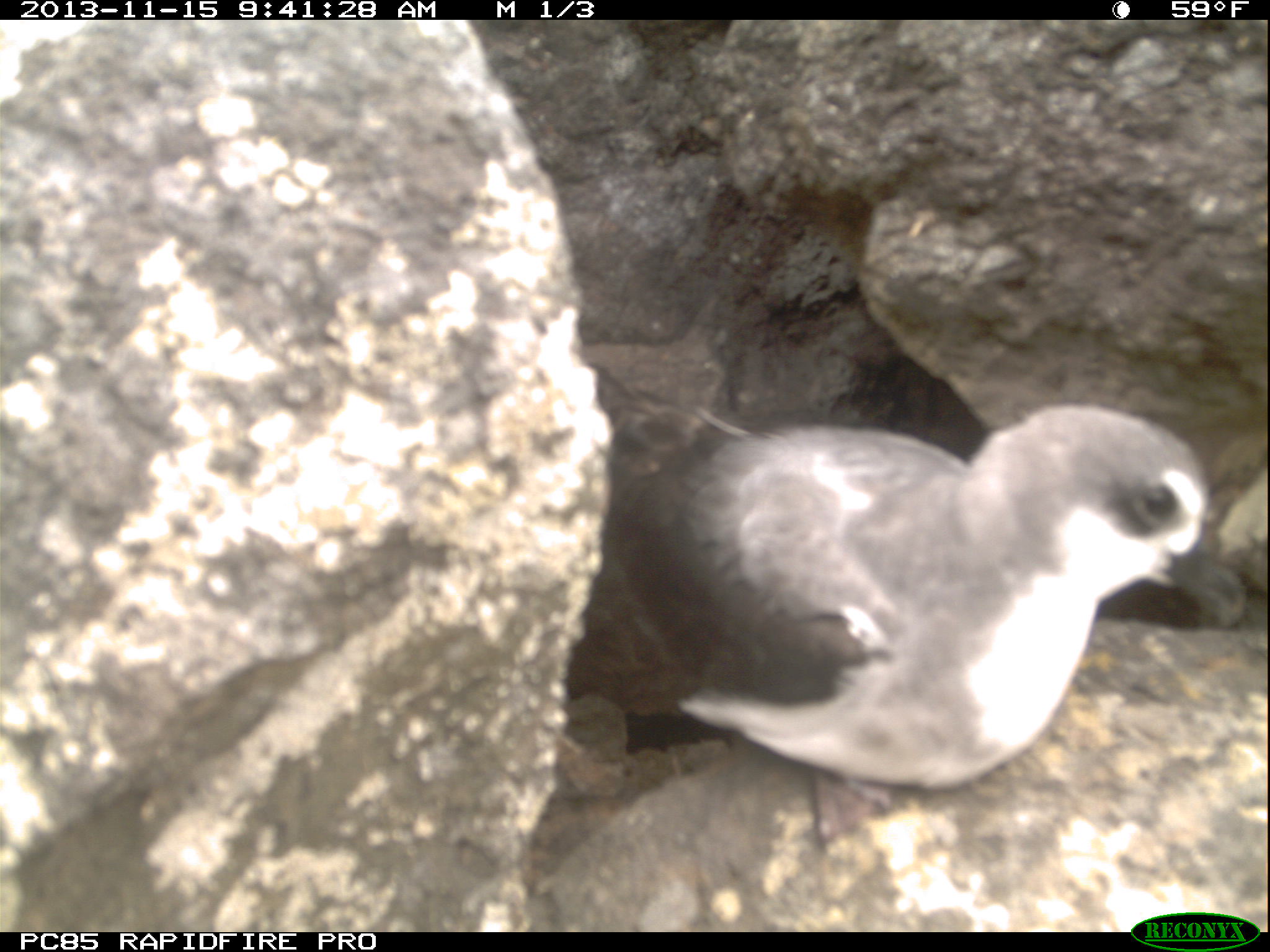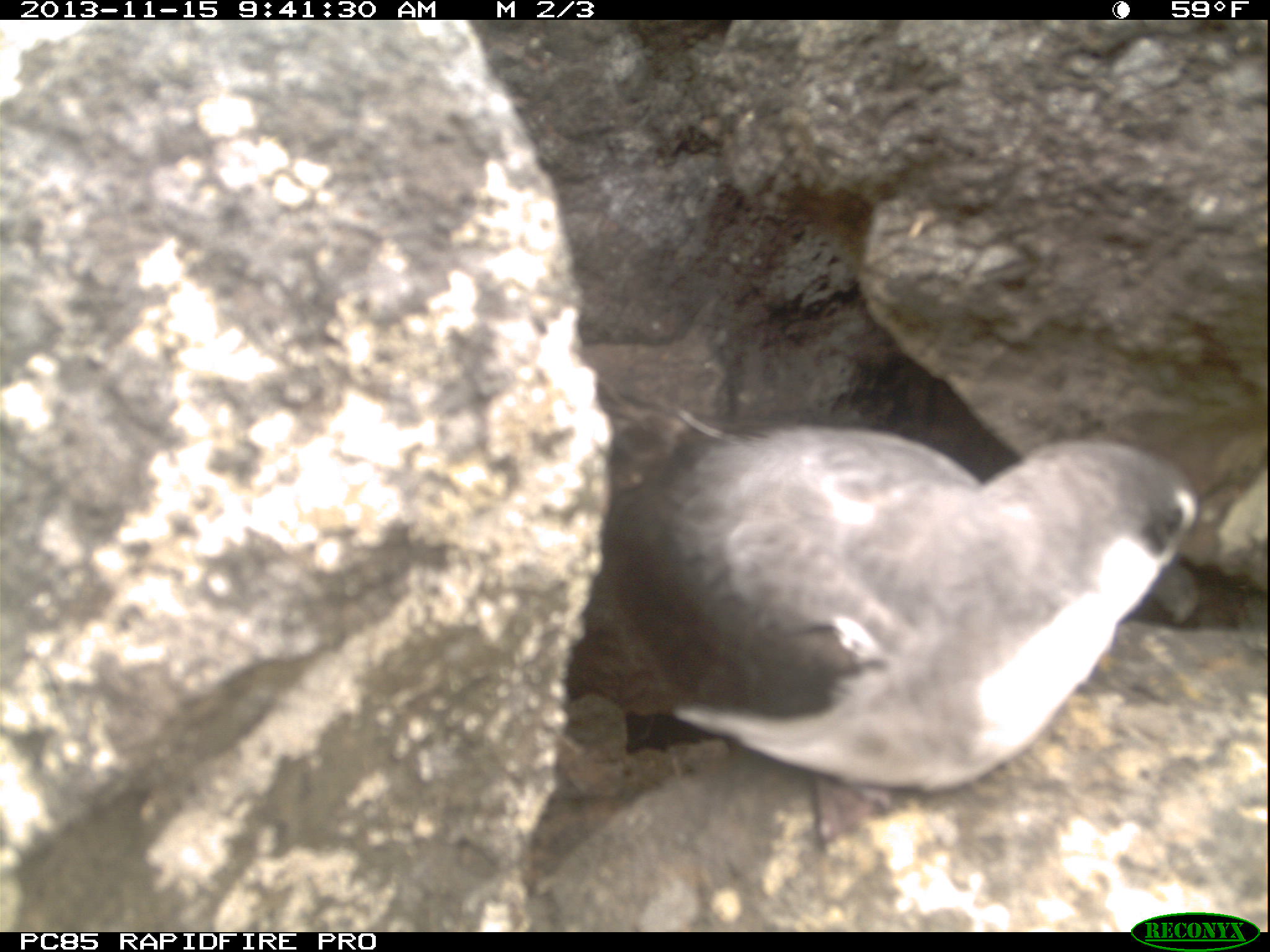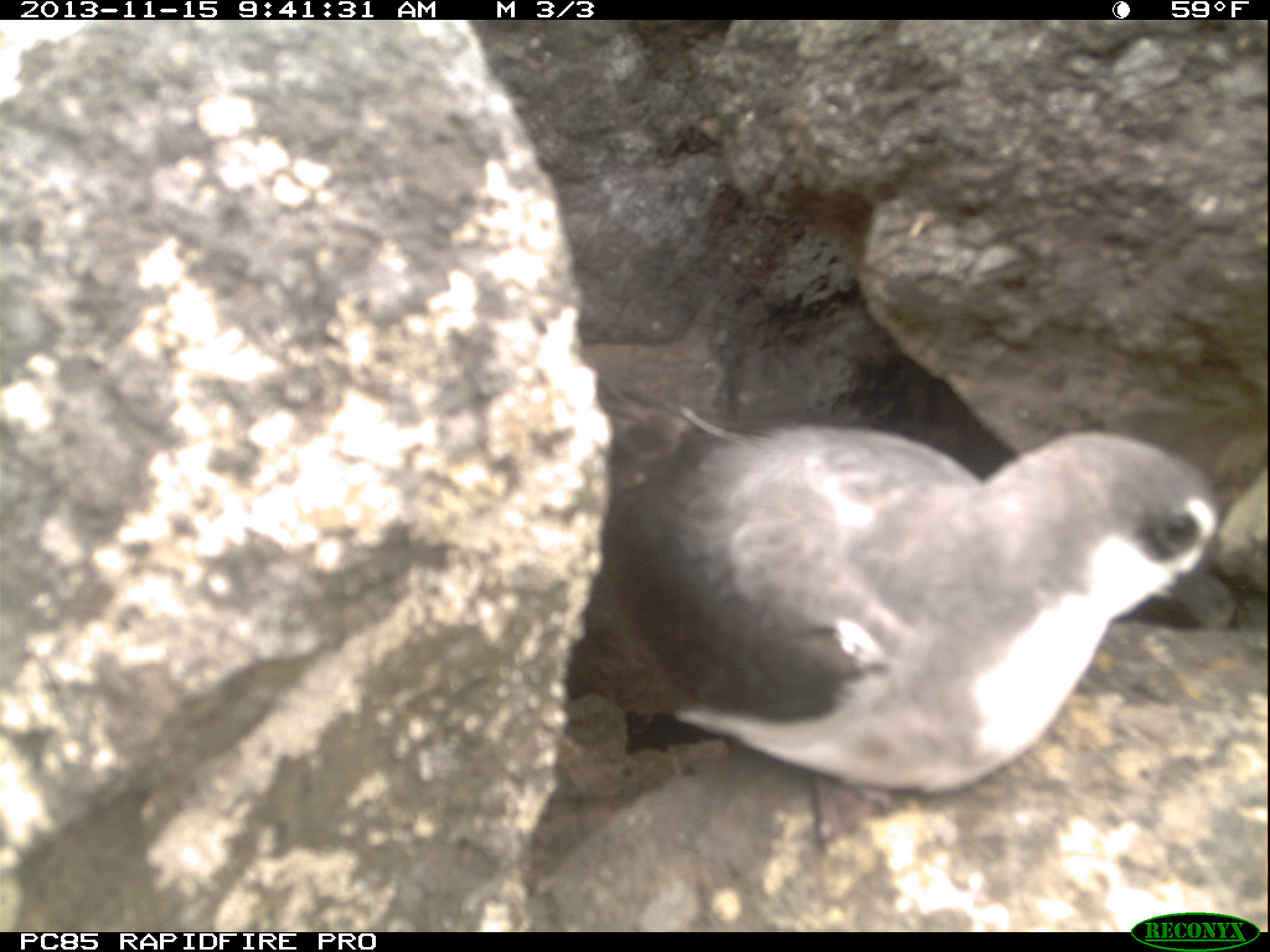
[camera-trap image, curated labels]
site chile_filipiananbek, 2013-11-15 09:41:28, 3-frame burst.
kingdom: Animalia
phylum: Chordata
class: Aves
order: Procellariiformes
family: Procellariidae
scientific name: Procellariidae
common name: petrel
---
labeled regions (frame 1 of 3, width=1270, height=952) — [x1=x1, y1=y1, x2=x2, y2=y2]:
petrel: [x1=532, y1=389, x2=1256, y2=855]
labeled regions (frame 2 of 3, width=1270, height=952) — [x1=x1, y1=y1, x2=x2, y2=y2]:
petrel: [x1=545, y1=403, x2=1209, y2=845]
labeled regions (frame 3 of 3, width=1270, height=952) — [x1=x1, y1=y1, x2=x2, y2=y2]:
petrel: [x1=545, y1=394, x2=1240, y2=832]